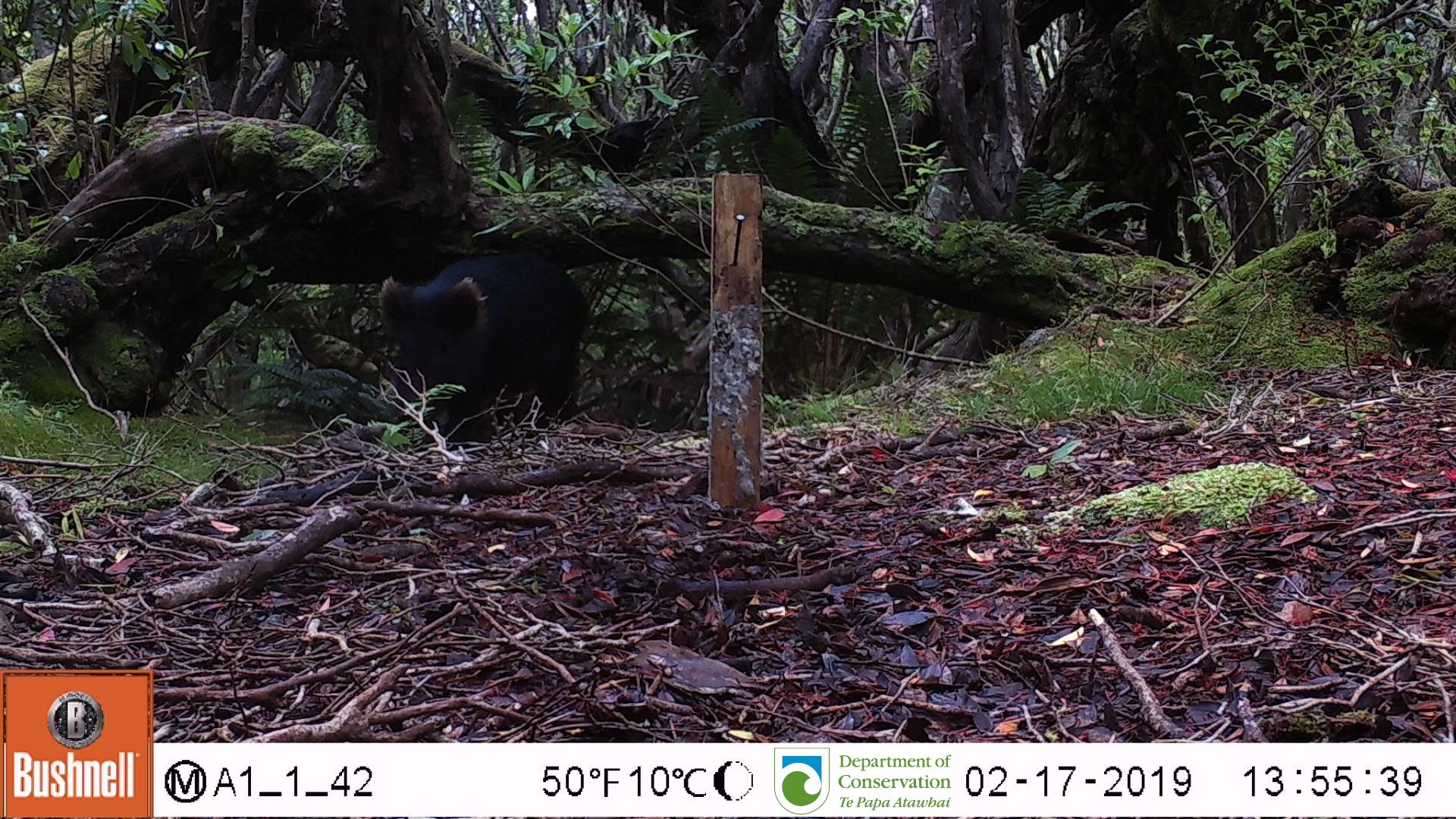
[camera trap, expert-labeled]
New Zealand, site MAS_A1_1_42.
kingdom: Animalia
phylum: Chordata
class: Mammalia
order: Artiodactyla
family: Suidae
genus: Sus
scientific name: Sus scrofa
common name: pig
Pig (Sus scrofa).